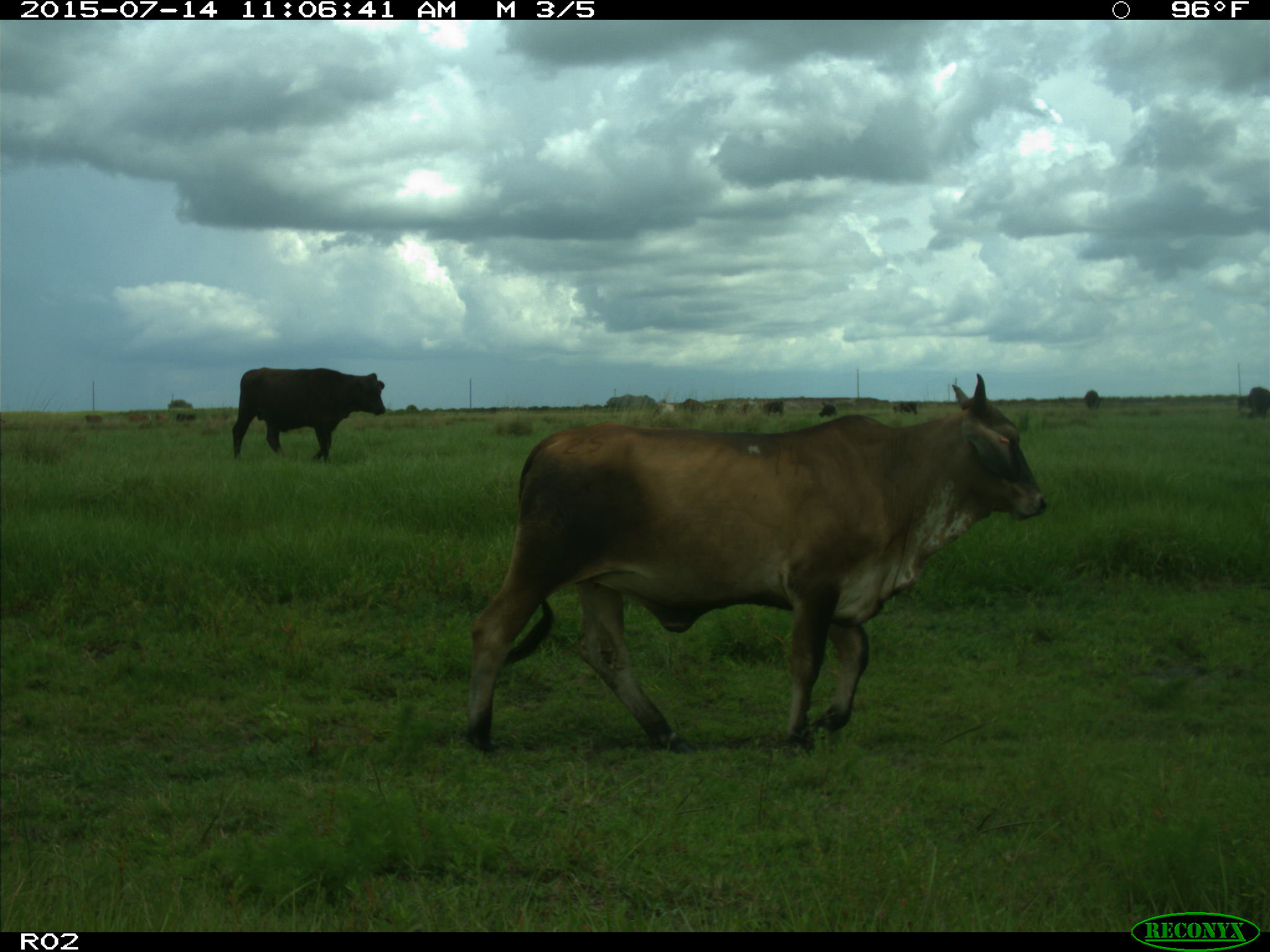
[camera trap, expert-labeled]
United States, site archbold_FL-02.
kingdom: Animalia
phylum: Chordata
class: Mammalia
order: Artiodactyla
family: Bovidae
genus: Bos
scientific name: Bos taurus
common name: domestic cow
Bos taurus (domestic cow).